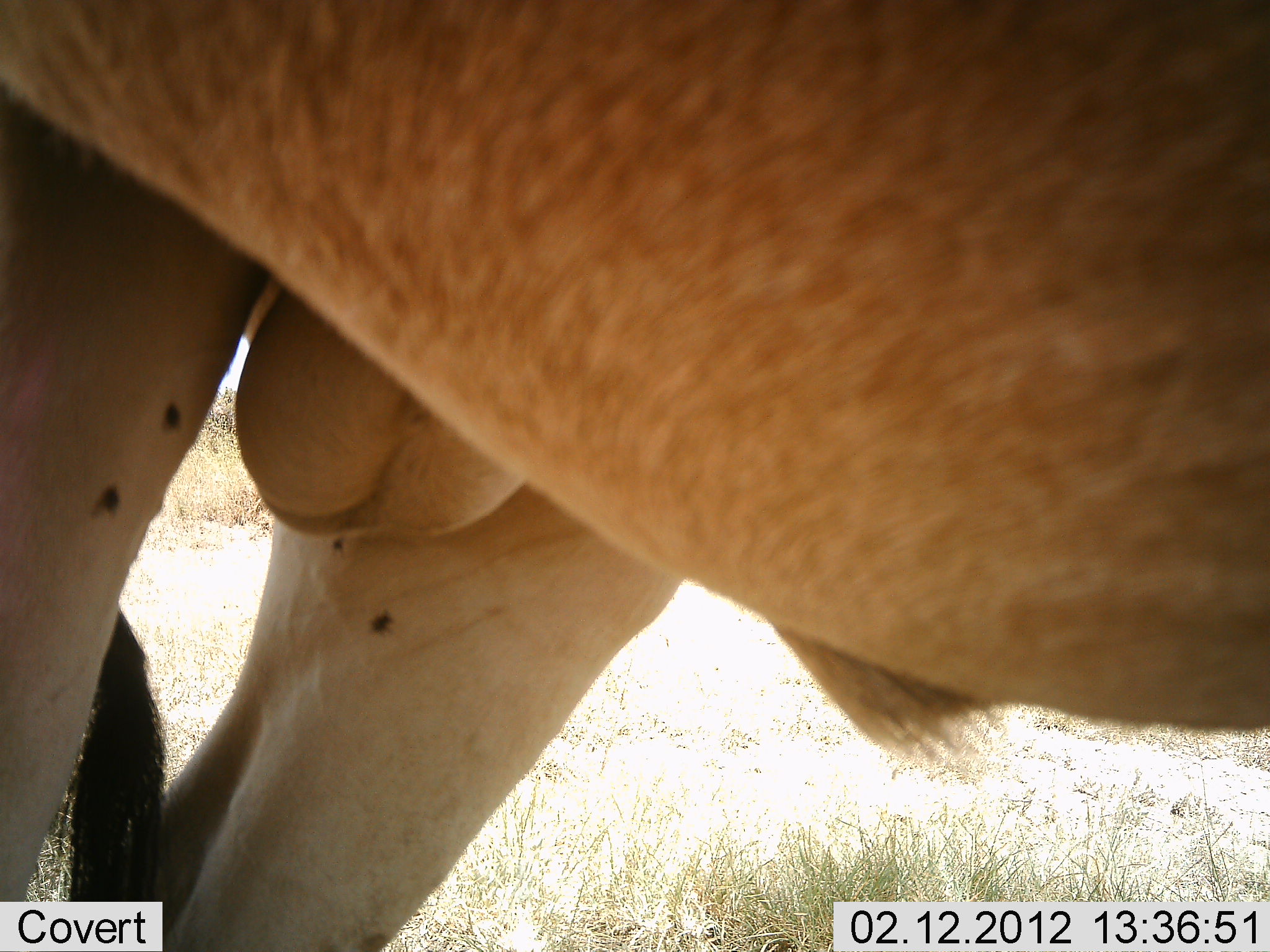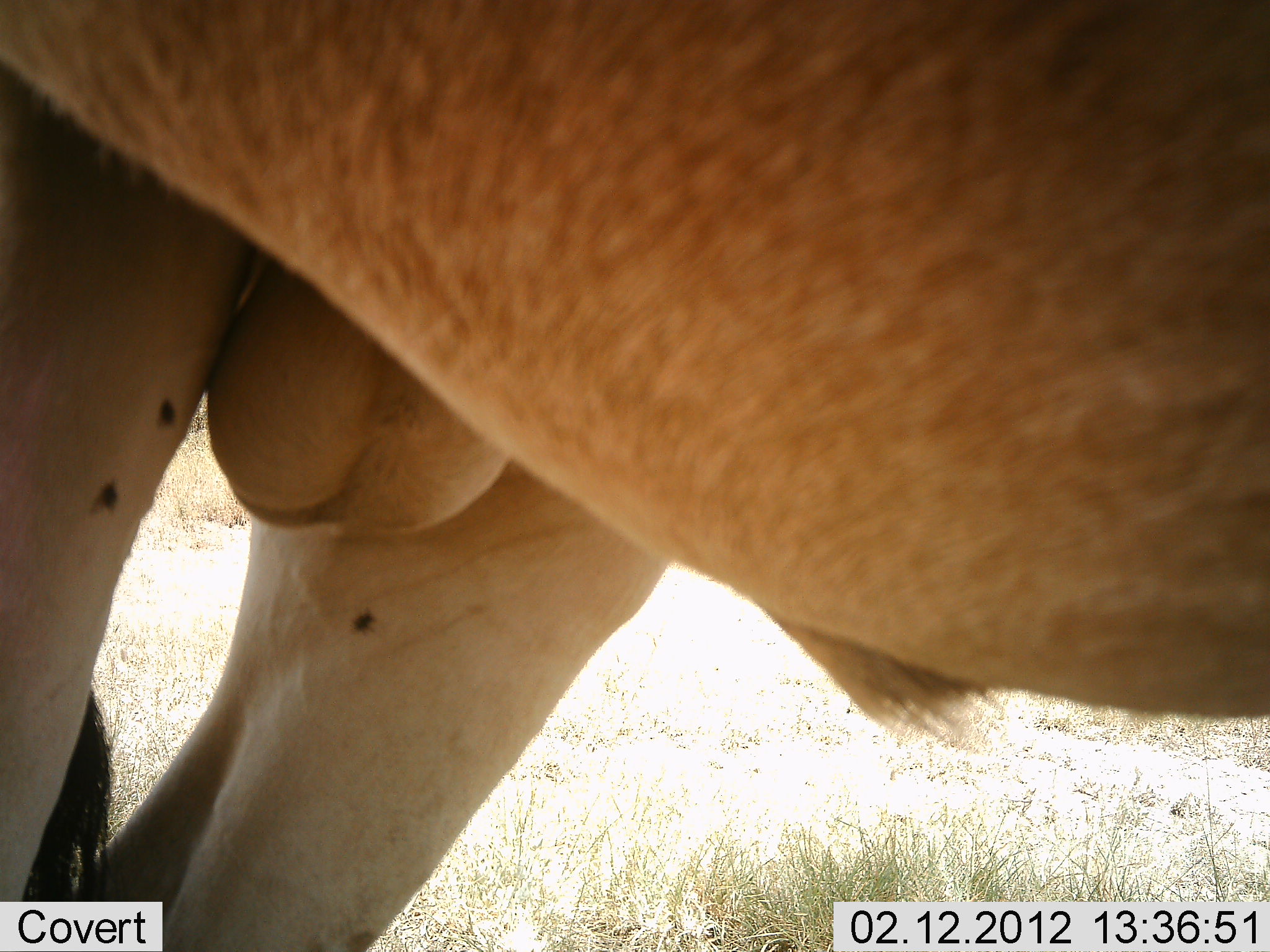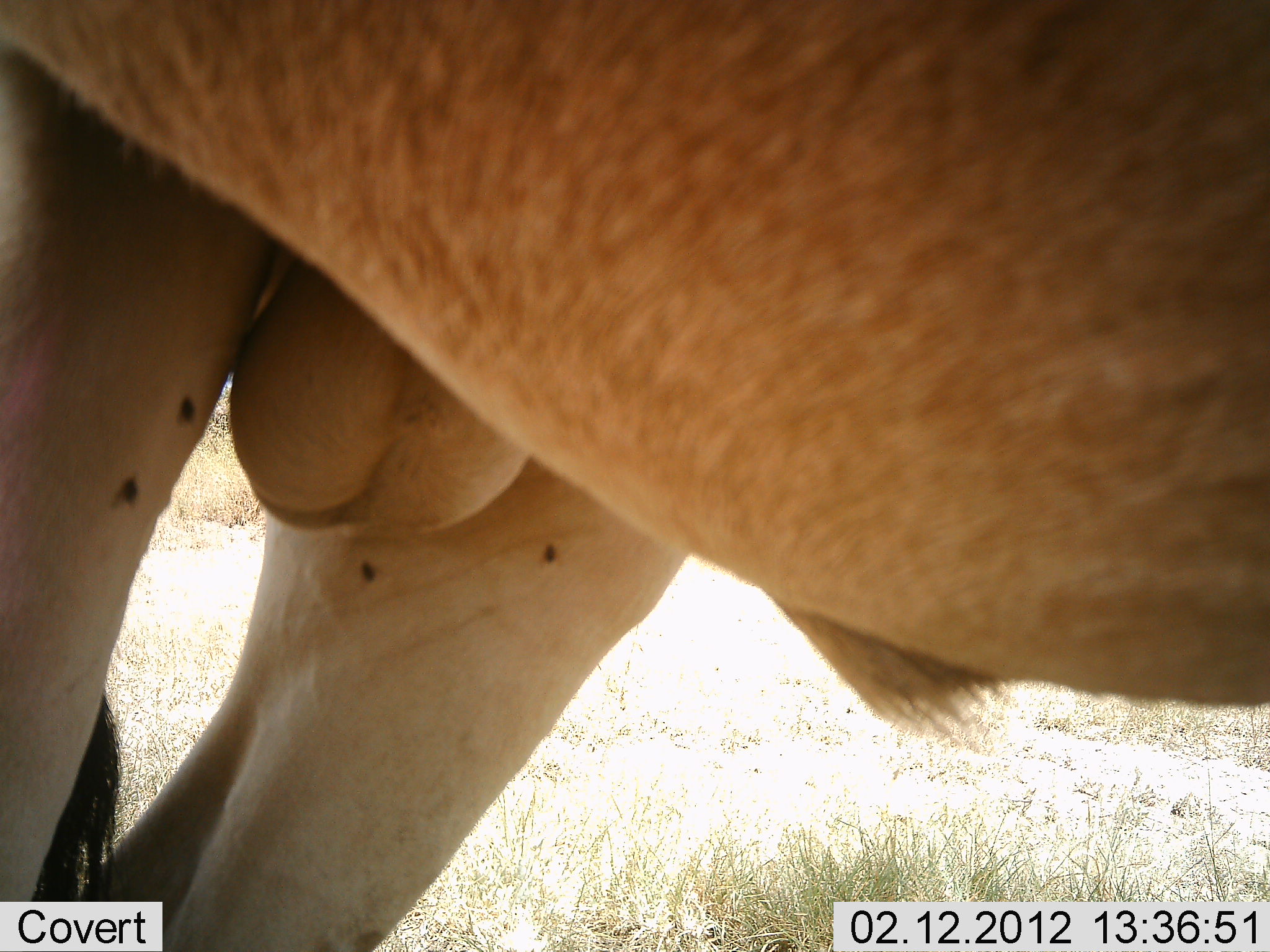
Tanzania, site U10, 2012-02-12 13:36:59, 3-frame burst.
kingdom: Animalia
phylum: Chordata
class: Mammalia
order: Artiodactyla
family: Bovidae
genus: Alcelaphus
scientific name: Alcelaphus buselaphus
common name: hartebeest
Hartebeest (Alcelaphus buselaphus), count 1. Behavior (volunteer vote fractions): standing 100%, resting 0%, moving 0%, interacting 0%. Young present (vote fraction): 0%. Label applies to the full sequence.